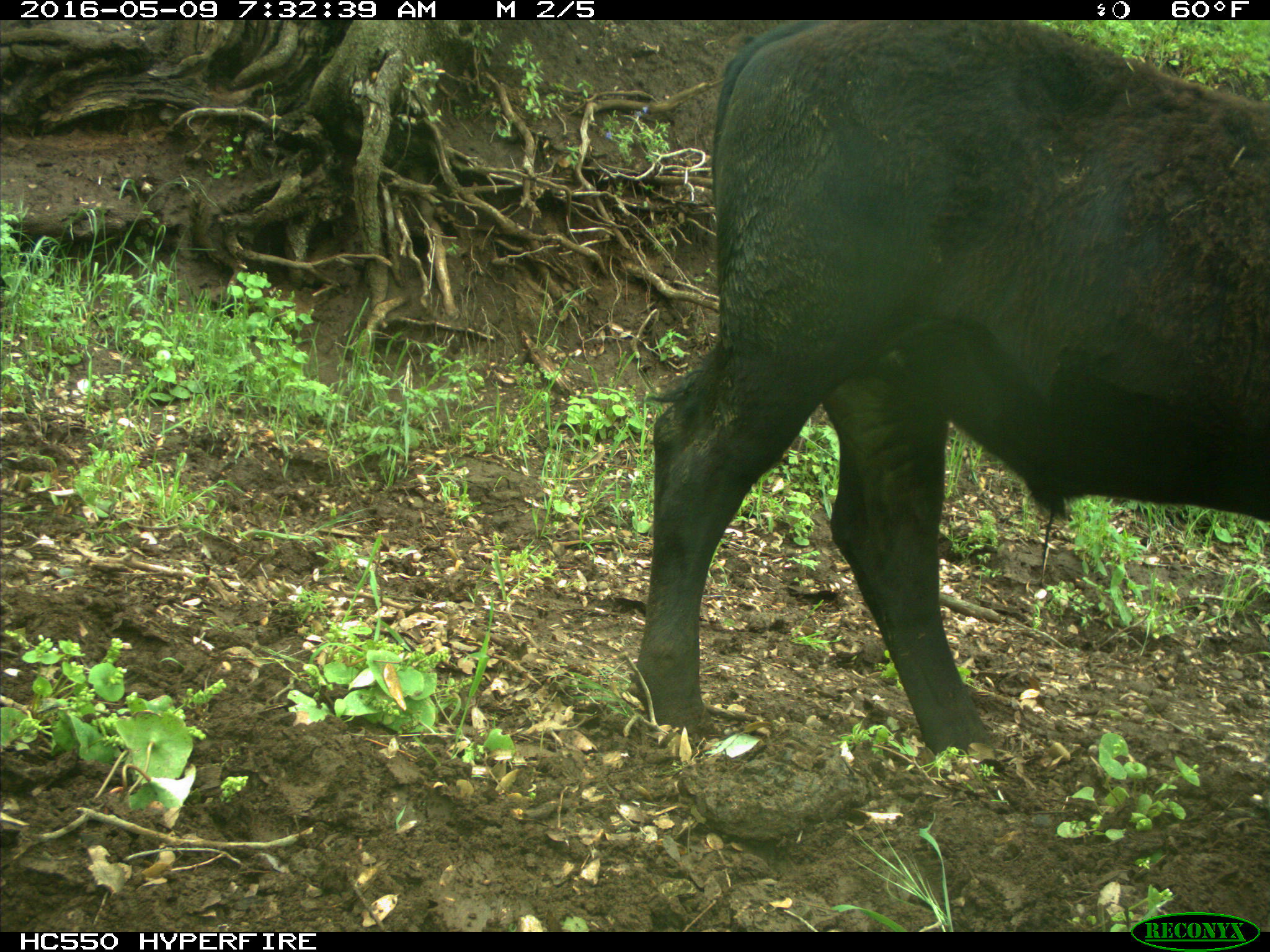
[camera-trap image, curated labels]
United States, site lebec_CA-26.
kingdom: Animalia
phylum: Chordata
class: Mammalia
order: Artiodactyla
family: Bovidae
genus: Bos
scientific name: Bos taurus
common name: domestic cow